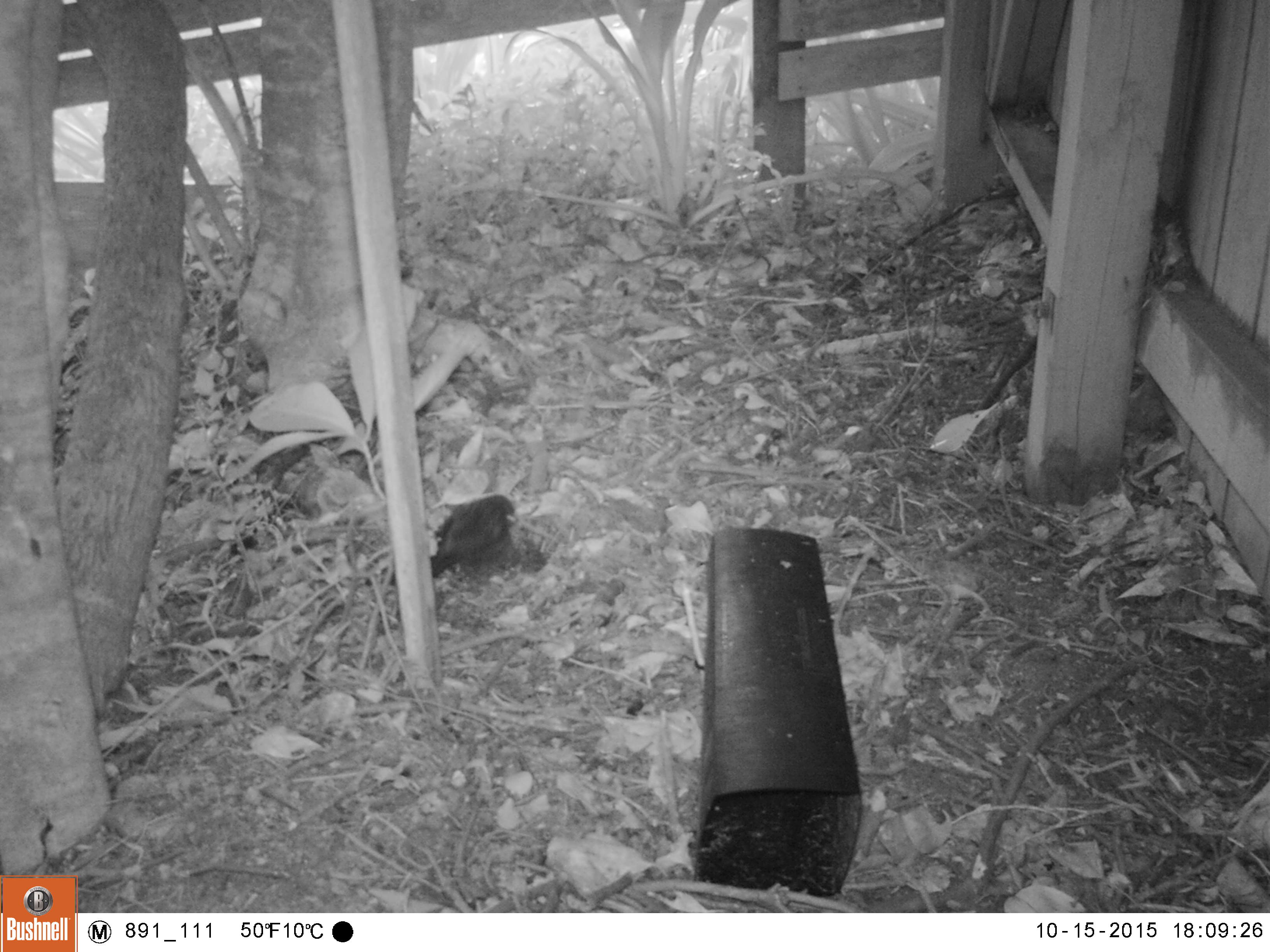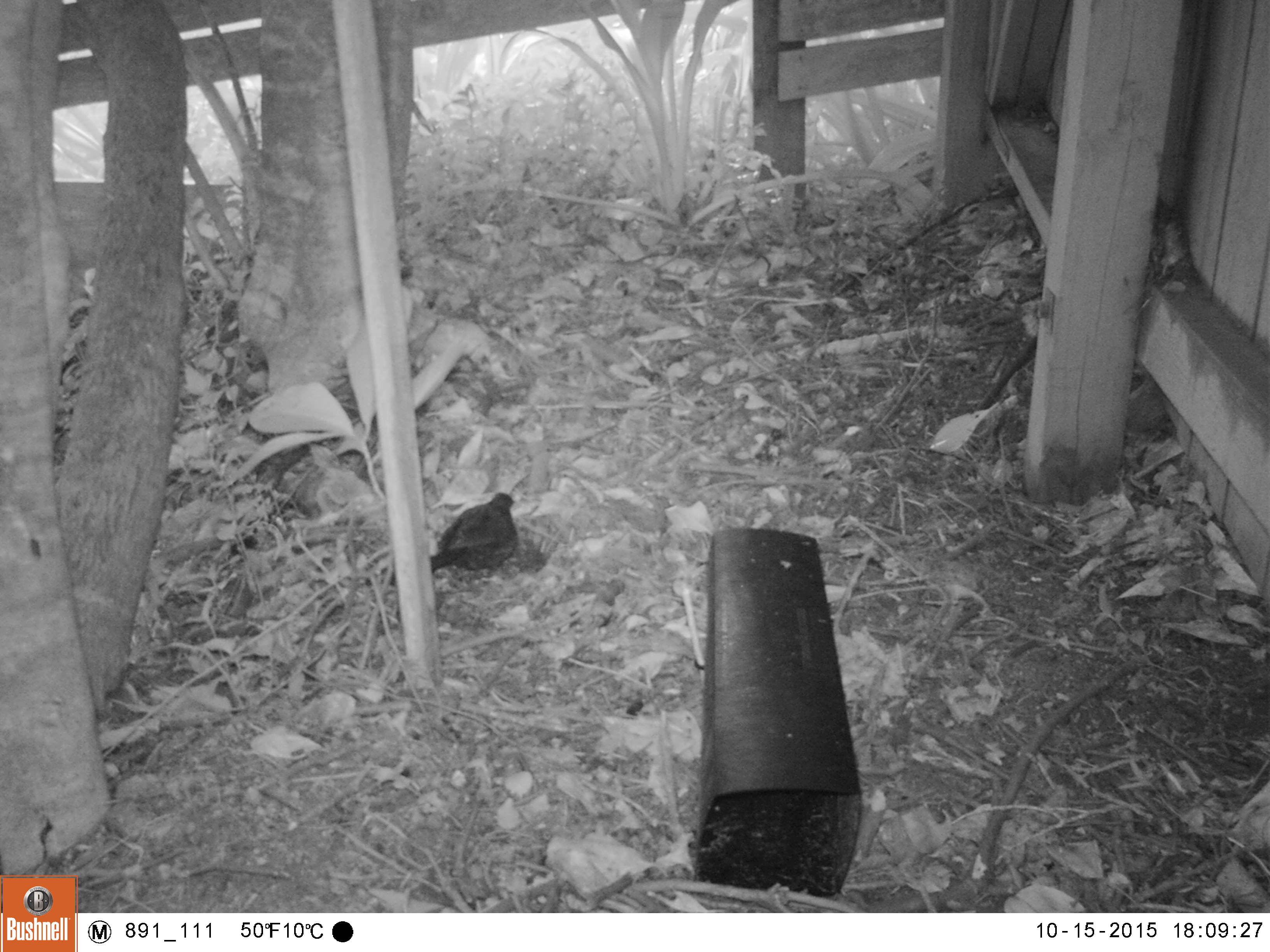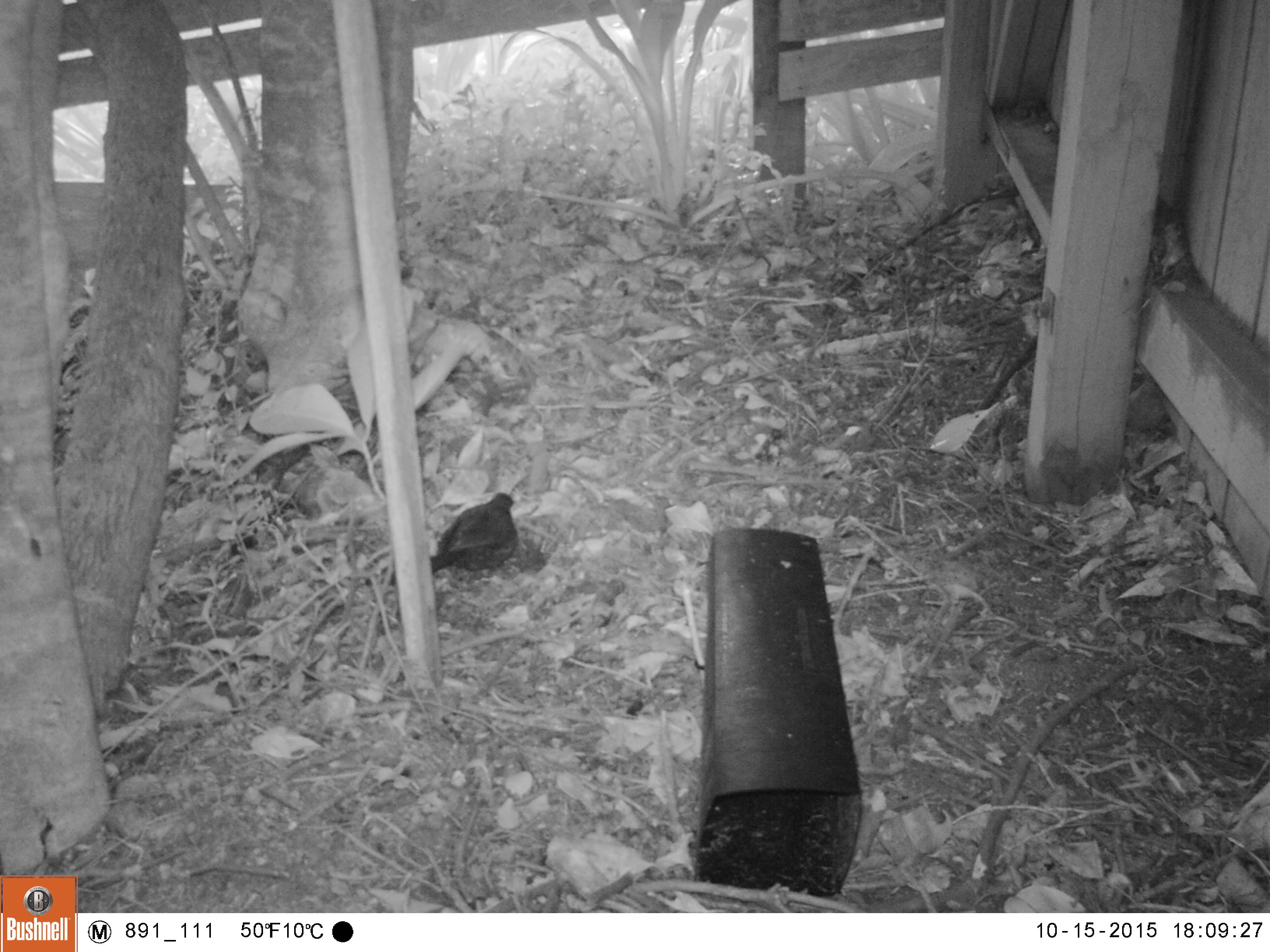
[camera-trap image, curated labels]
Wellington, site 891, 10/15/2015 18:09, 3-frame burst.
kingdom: Animalia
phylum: Chordata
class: Aves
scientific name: Aves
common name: bird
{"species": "bird (Aves)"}